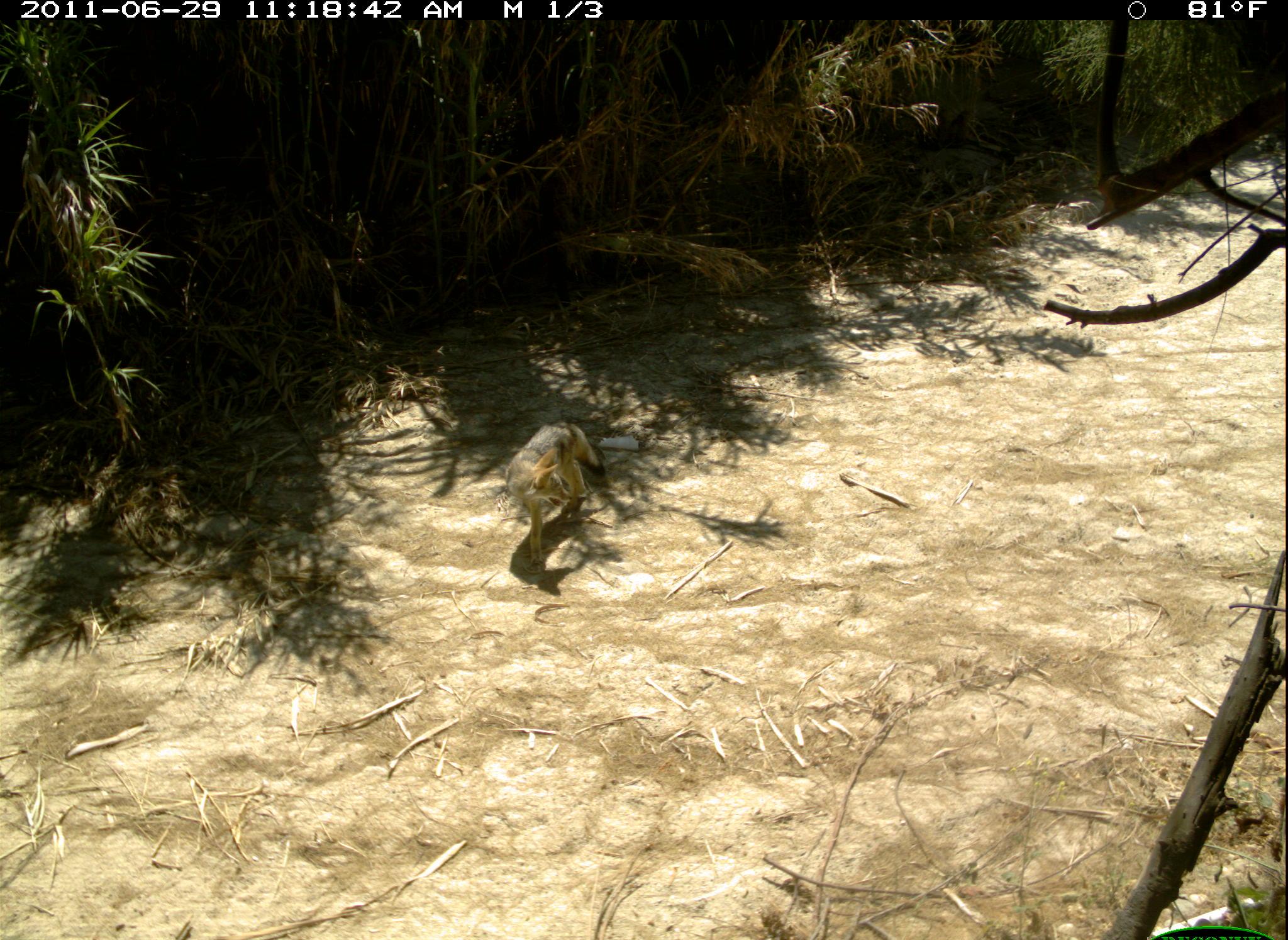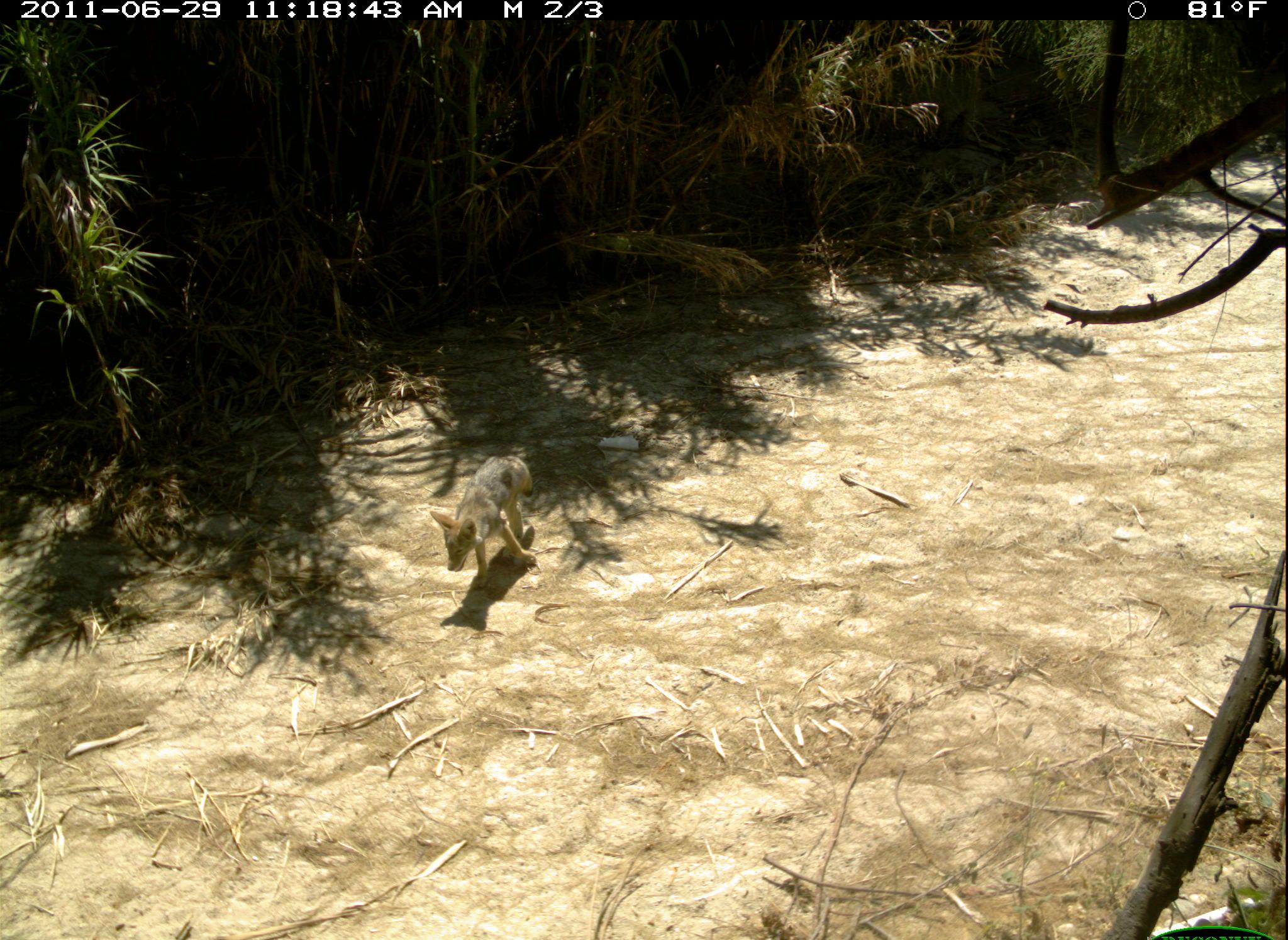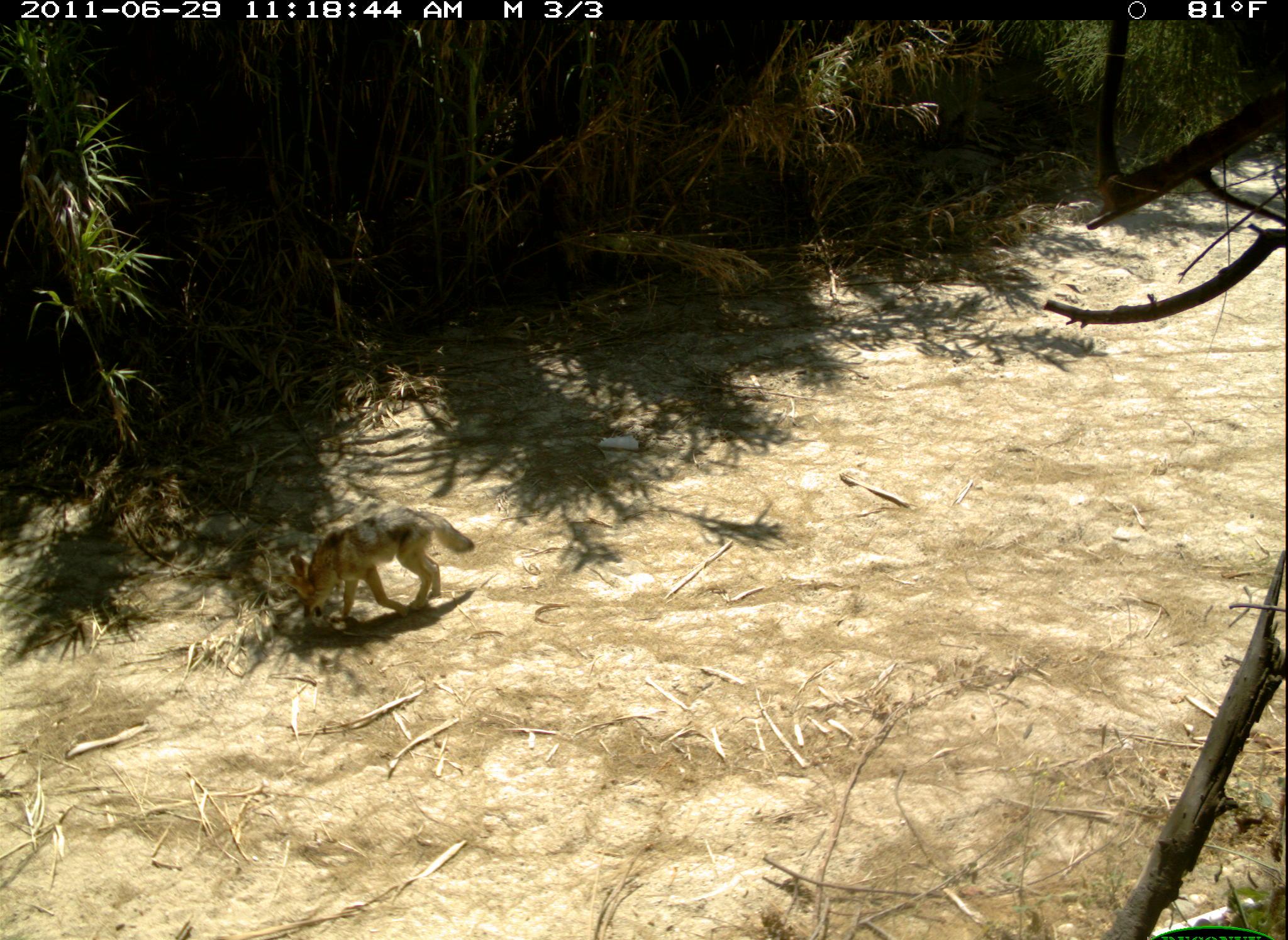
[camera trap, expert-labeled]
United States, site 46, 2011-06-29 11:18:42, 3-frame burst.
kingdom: Animalia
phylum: Chordata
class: Mammalia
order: Carnivora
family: Canidae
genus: Canis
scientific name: Canis latrans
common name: coyote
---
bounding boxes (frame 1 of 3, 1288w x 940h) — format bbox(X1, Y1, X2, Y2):
coyote: bbox(493, 411, 621, 593)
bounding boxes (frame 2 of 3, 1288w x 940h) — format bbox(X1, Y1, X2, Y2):
coyote: bbox(423, 446, 568, 593)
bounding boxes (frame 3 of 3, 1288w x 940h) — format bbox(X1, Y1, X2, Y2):
coyote: bbox(277, 504, 480, 646)